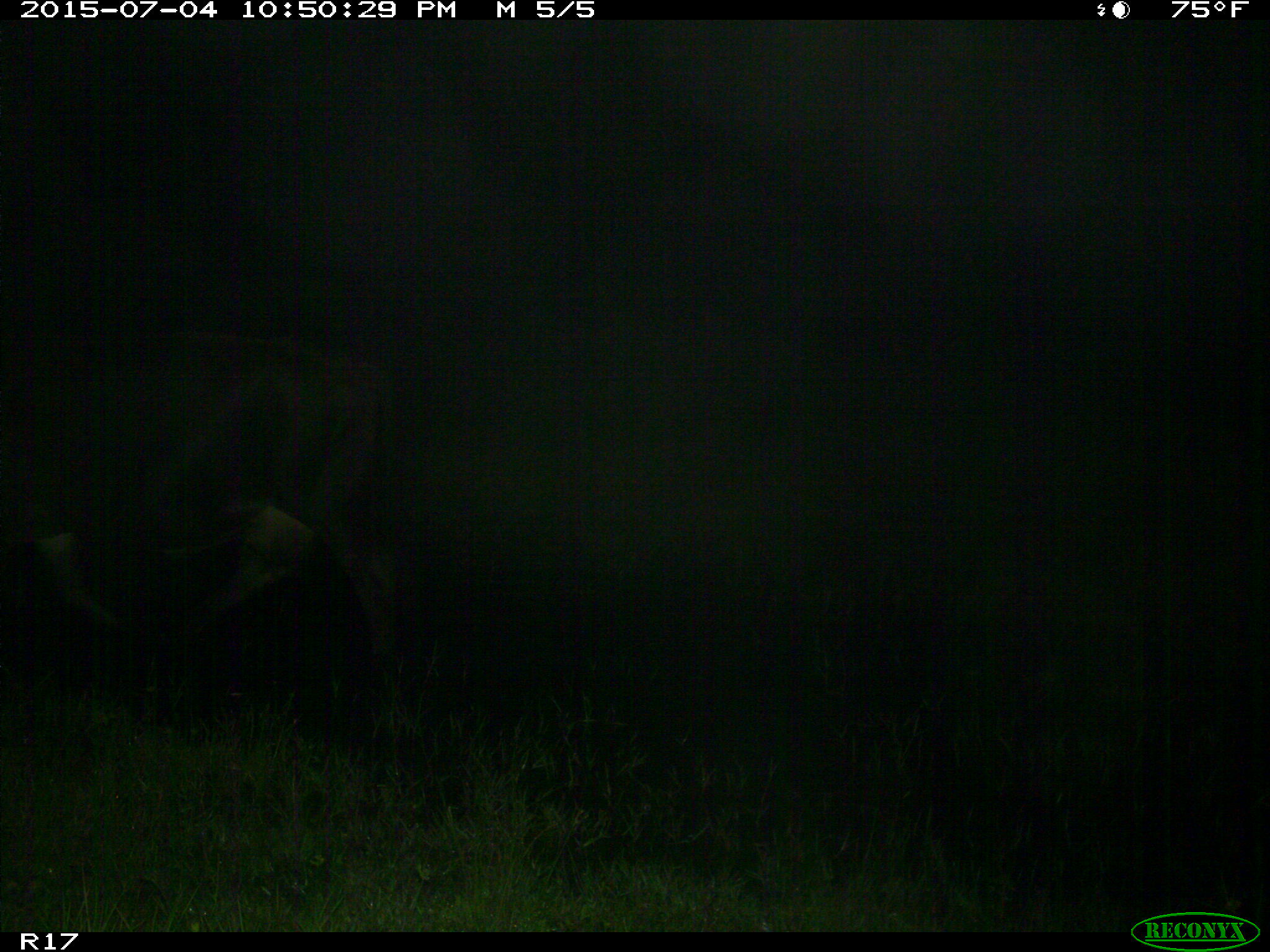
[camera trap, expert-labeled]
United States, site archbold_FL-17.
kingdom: Animalia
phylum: Chordata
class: Mammalia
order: Artiodactyla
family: Bovidae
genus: Bos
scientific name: Bos taurus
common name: domestic cow